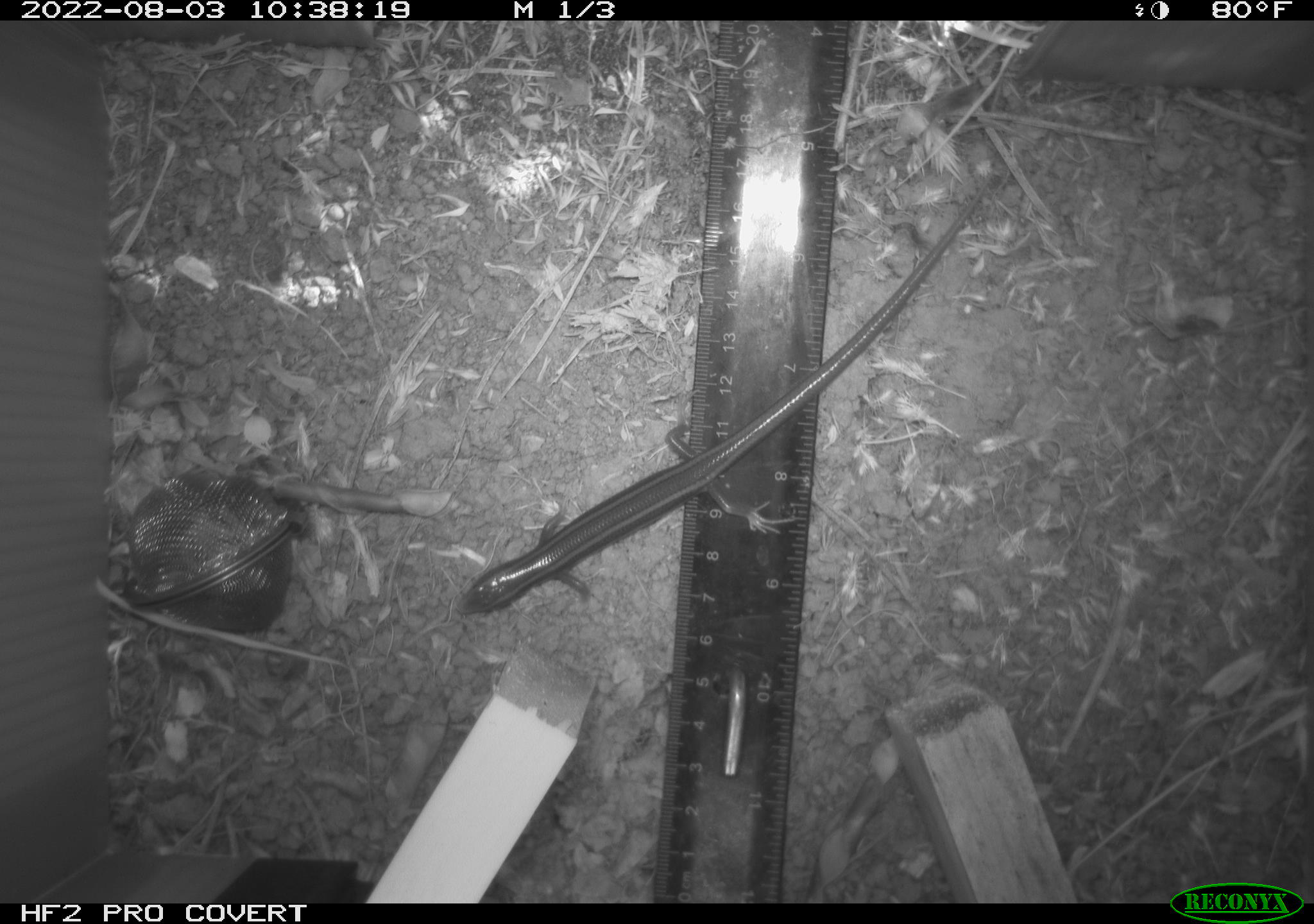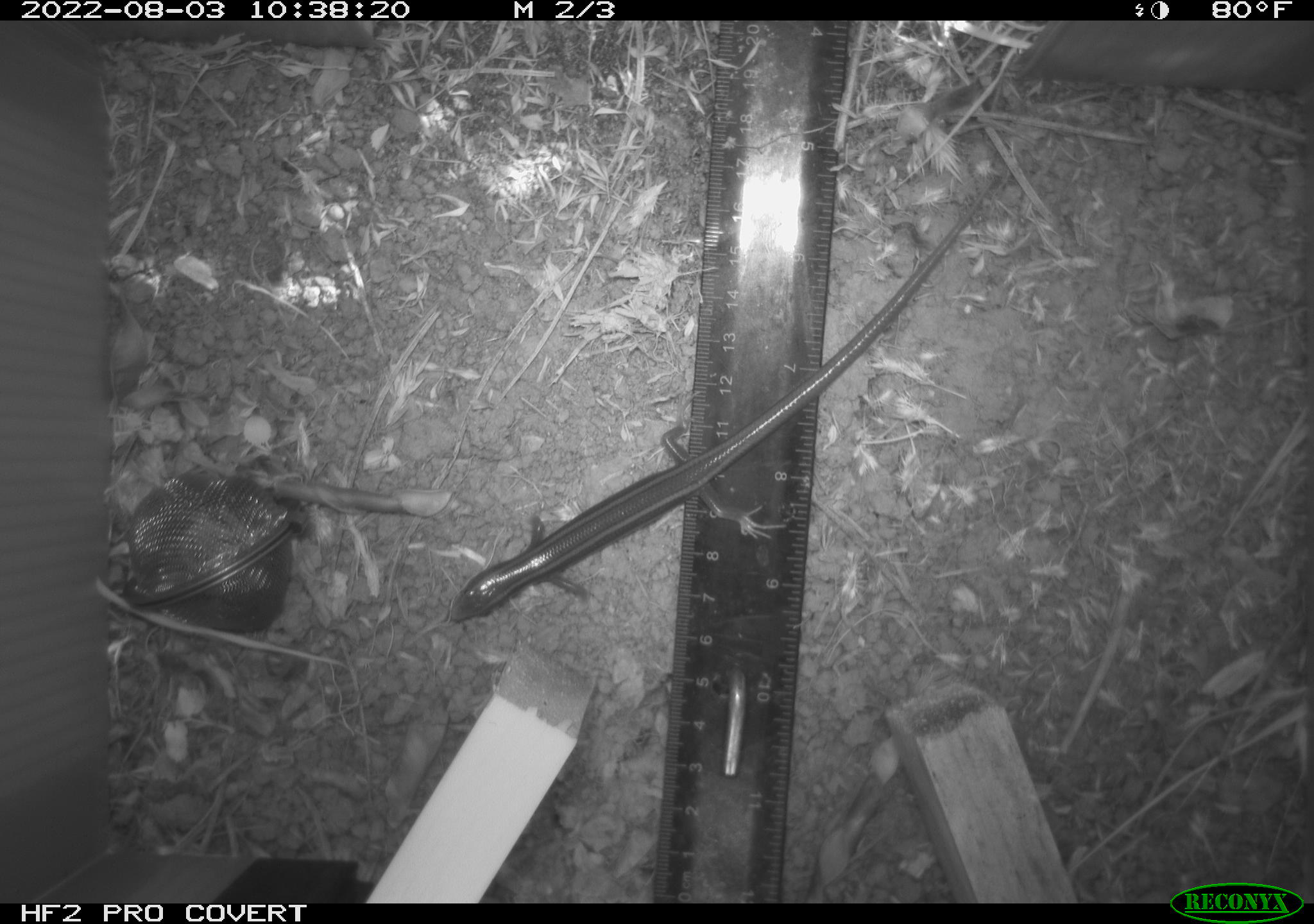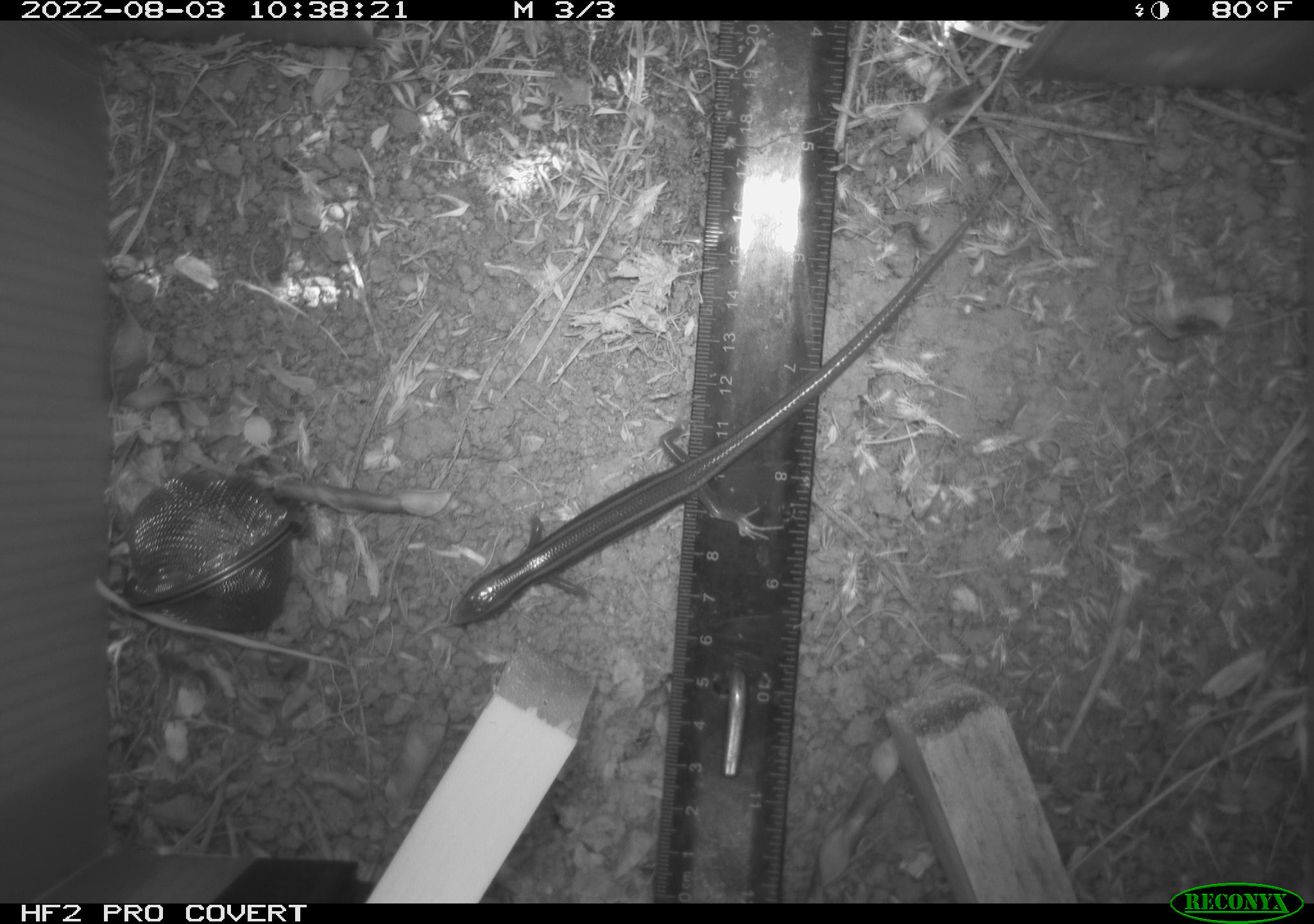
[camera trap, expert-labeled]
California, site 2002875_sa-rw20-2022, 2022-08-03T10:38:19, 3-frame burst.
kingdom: Animalia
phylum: Chordata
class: Reptilia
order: Squamata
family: Scincidae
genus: Plestiodon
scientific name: Plestiodon skiltonianus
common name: western skink